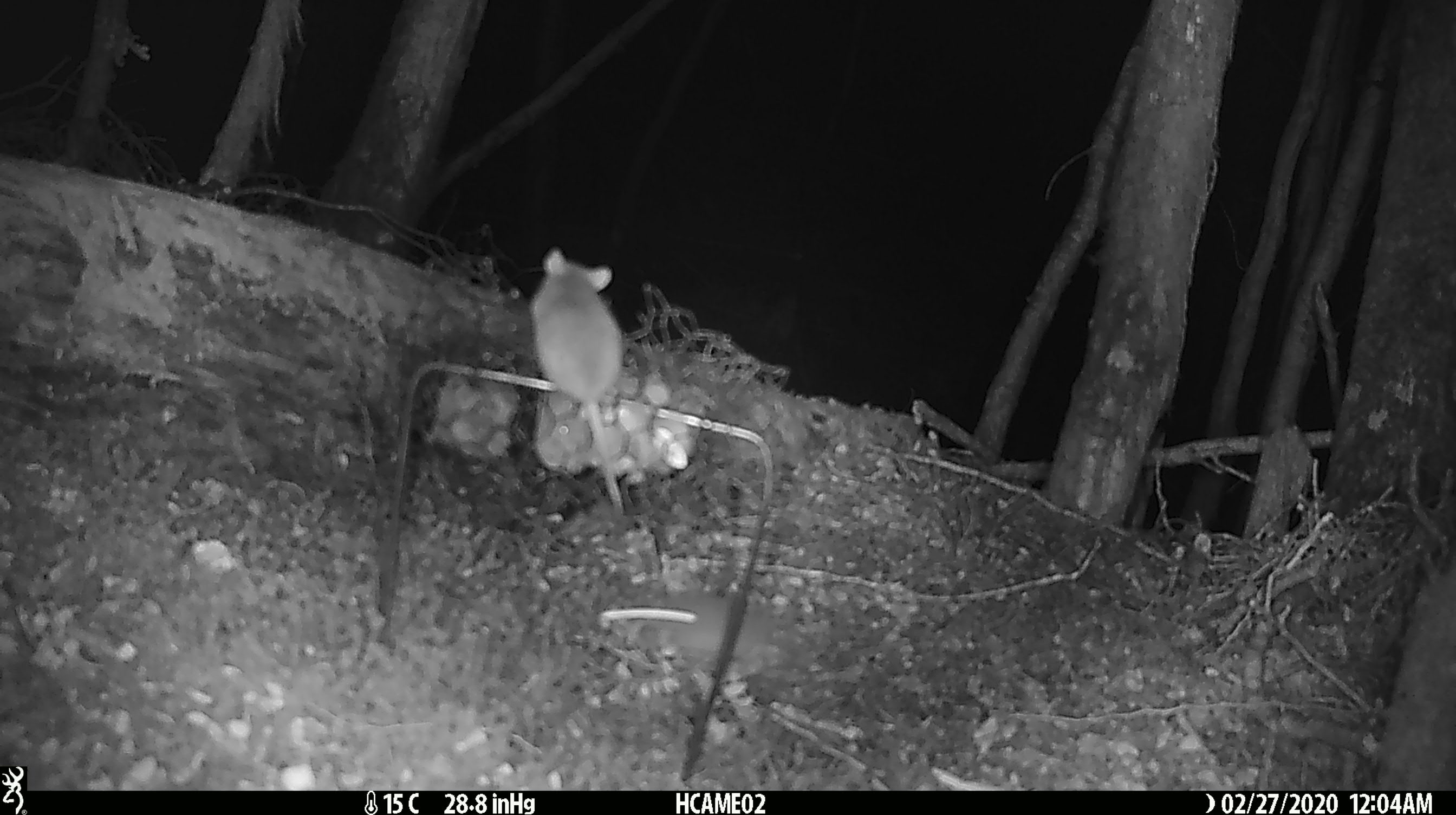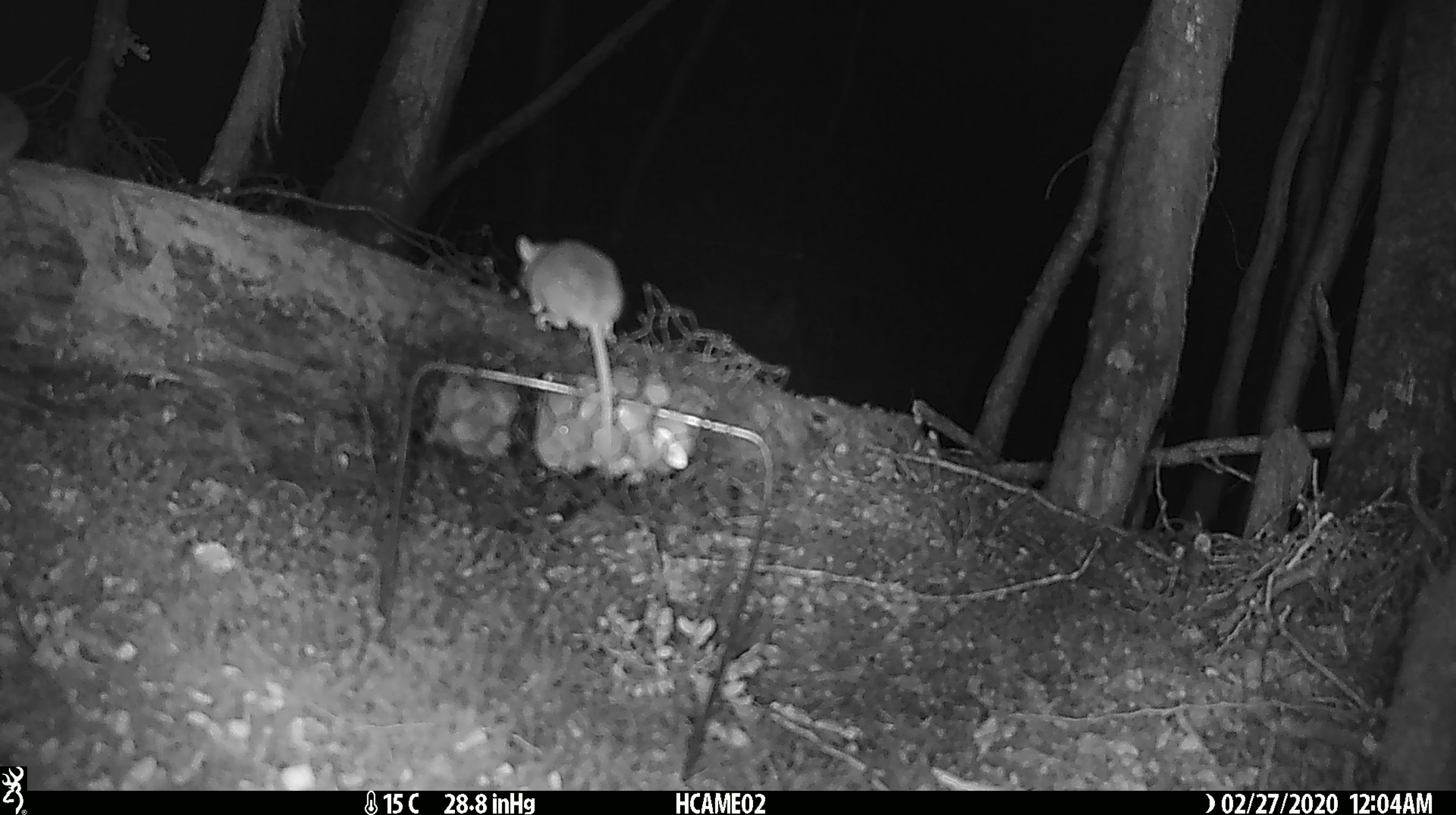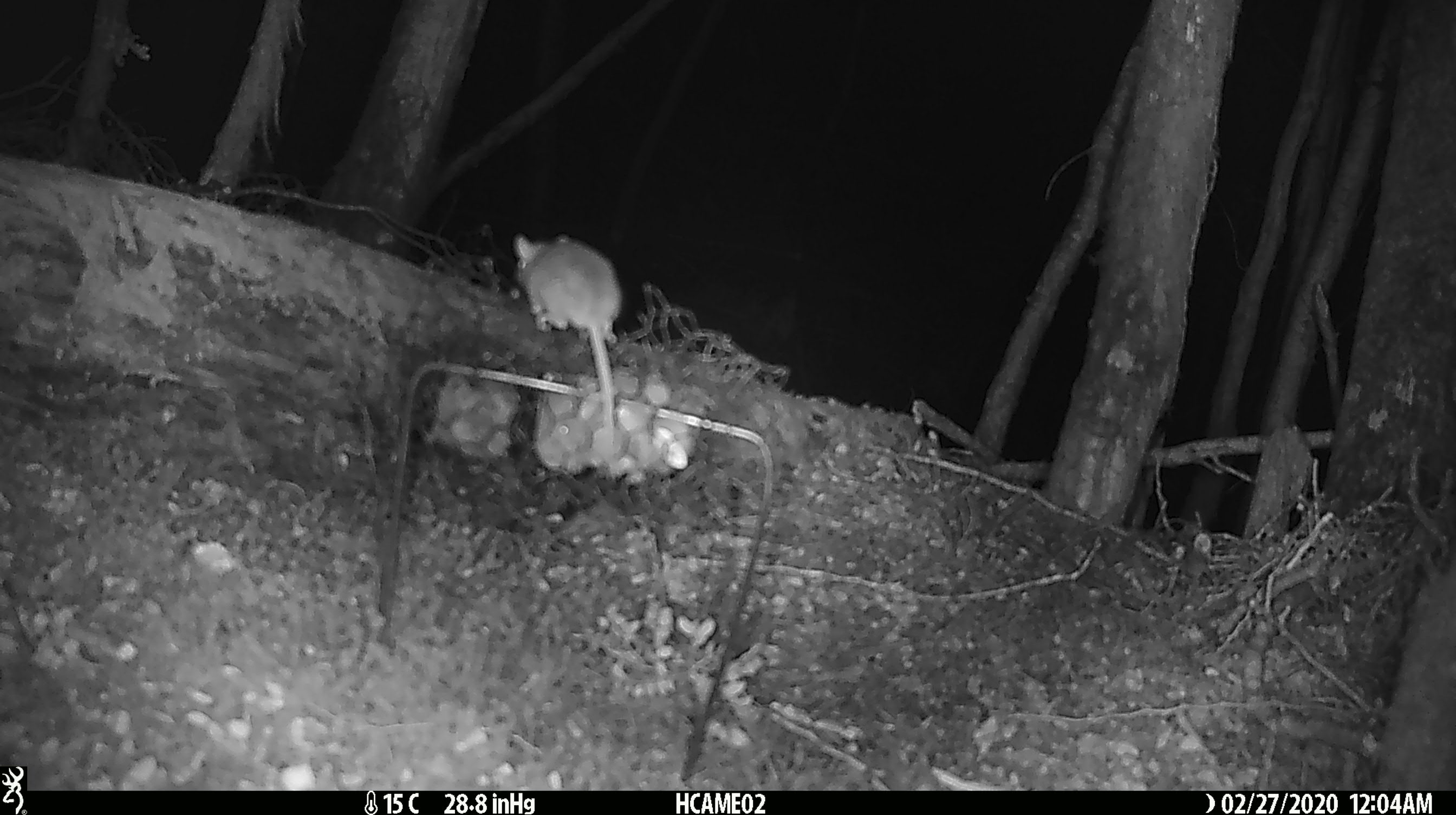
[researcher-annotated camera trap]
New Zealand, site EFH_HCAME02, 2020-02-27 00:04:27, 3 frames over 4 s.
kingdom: Animalia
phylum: Chordata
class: Mammalia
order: Rodentia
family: Muridae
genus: Mus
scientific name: Mus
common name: mouse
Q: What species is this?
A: Mouse (Mus).